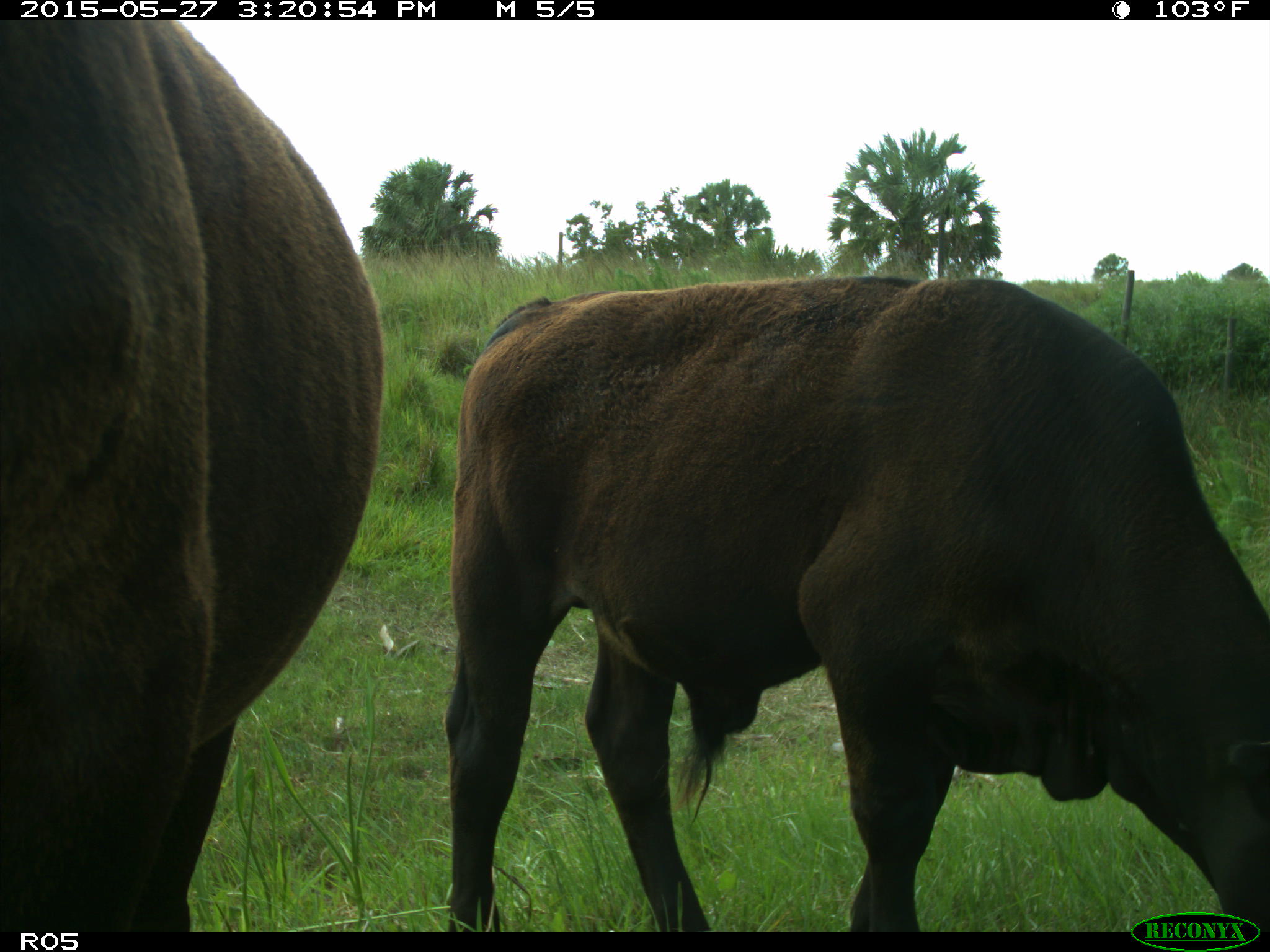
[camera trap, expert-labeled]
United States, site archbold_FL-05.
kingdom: Animalia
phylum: Chordata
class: Mammalia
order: Artiodactyla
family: Bovidae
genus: Bos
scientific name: Bos taurus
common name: domestic cow